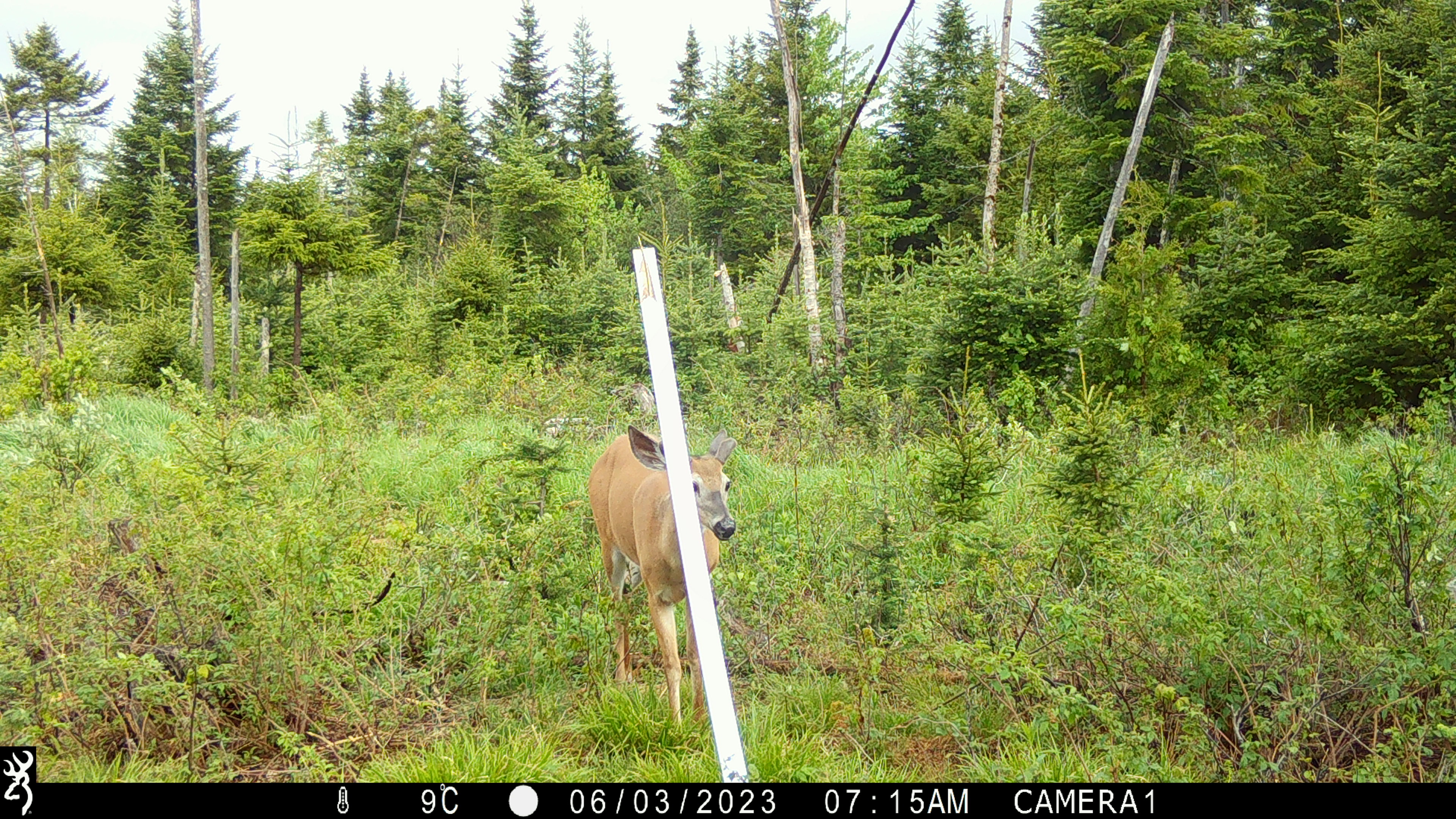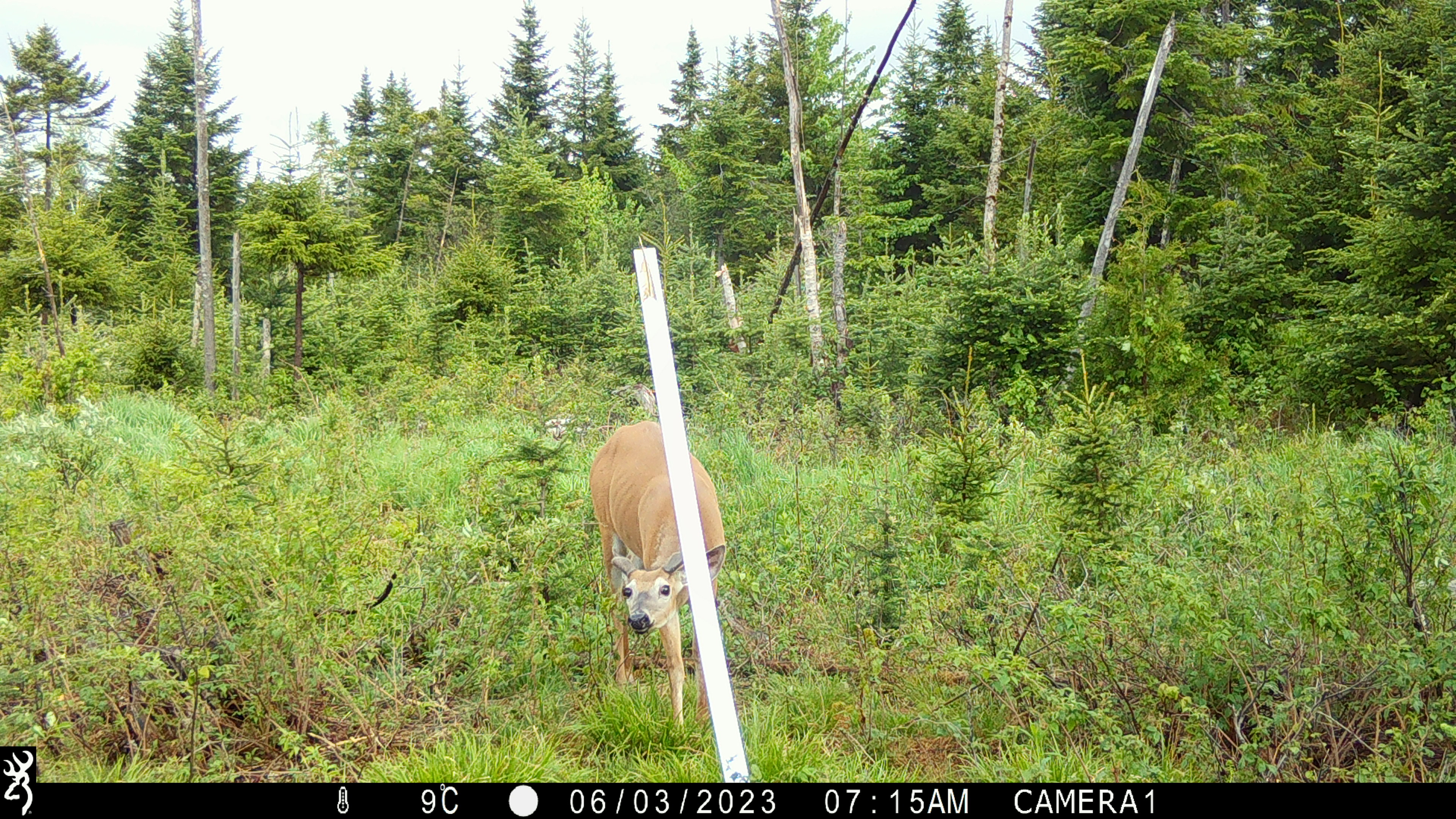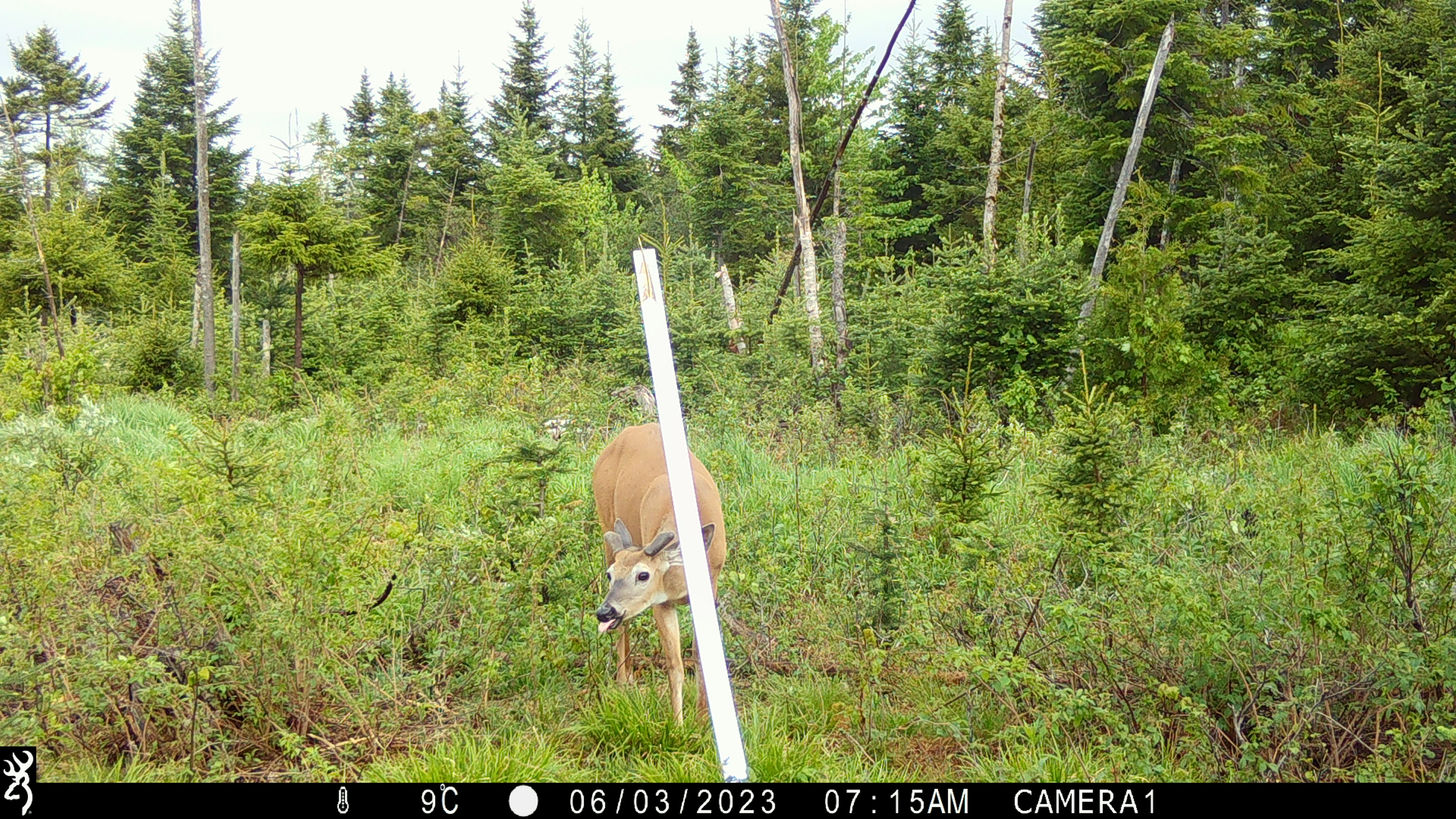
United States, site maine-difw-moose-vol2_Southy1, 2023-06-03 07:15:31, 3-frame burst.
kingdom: Animalia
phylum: Chordata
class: Mammalia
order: Artiodactyla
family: Cervidae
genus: Odocoileus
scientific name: Odocoileus virginianus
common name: white-tailed deer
White-tailed deer (Odocoileus virginianus).